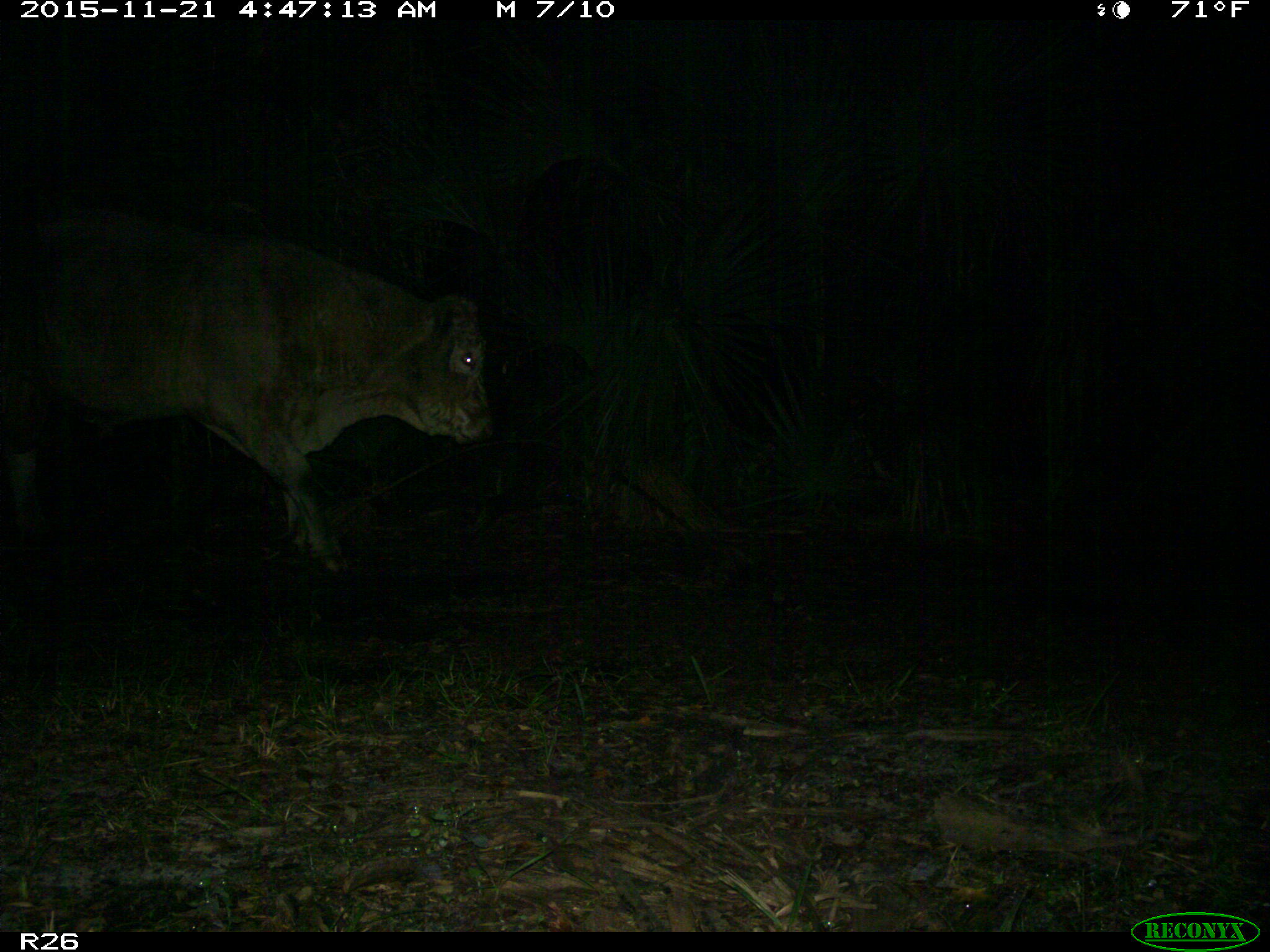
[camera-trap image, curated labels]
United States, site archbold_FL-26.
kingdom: Animalia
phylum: Chordata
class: Mammalia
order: Artiodactyla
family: Bovidae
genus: Bos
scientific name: Bos taurus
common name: domestic cow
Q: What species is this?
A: Bos taurus (domestic cow).